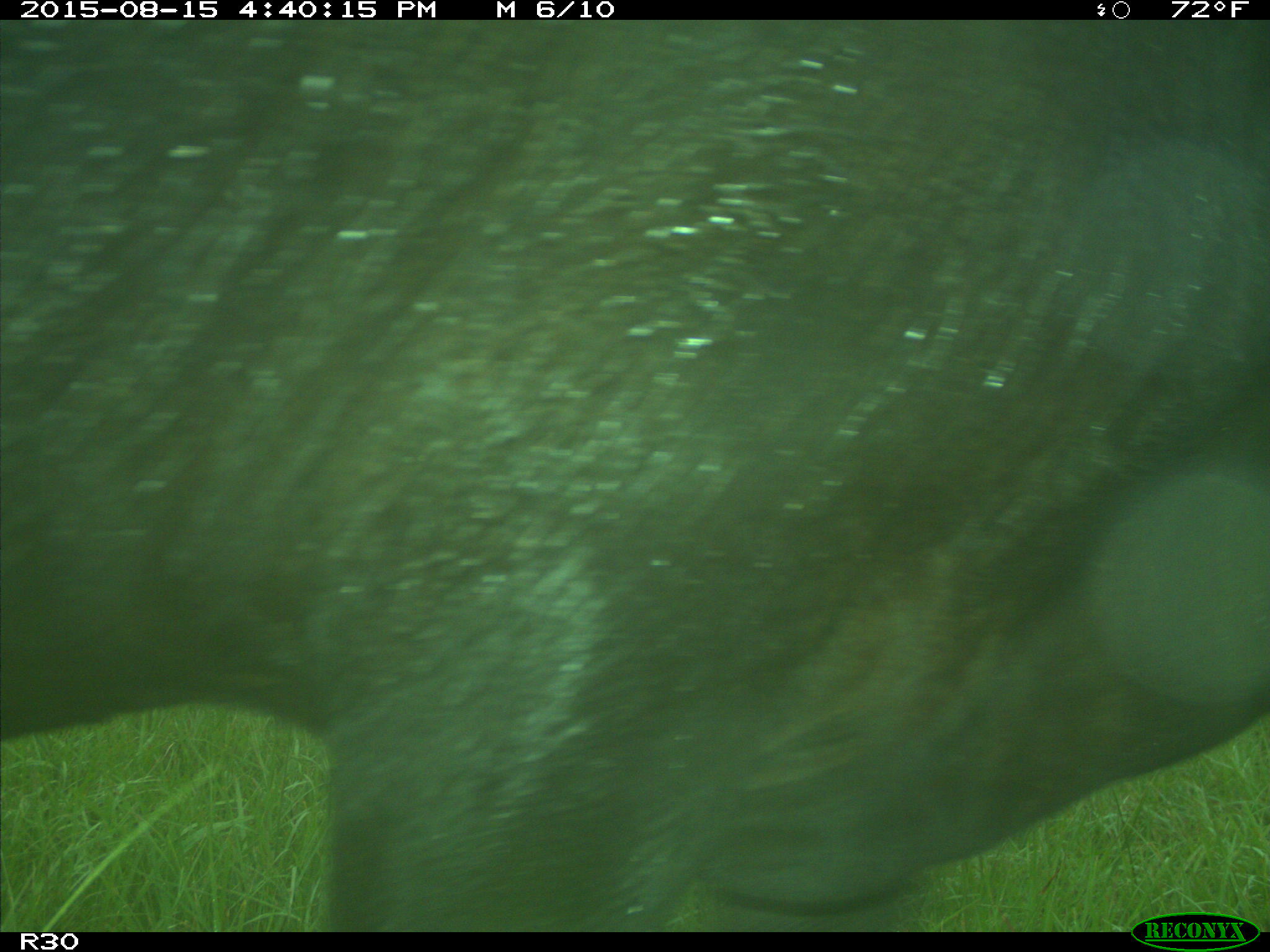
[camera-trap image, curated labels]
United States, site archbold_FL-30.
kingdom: Animalia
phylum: Chordata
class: Mammalia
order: Artiodactyla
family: Bovidae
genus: Bos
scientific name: Bos taurus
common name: domestic cow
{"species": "Bos taurus (domestic cow)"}